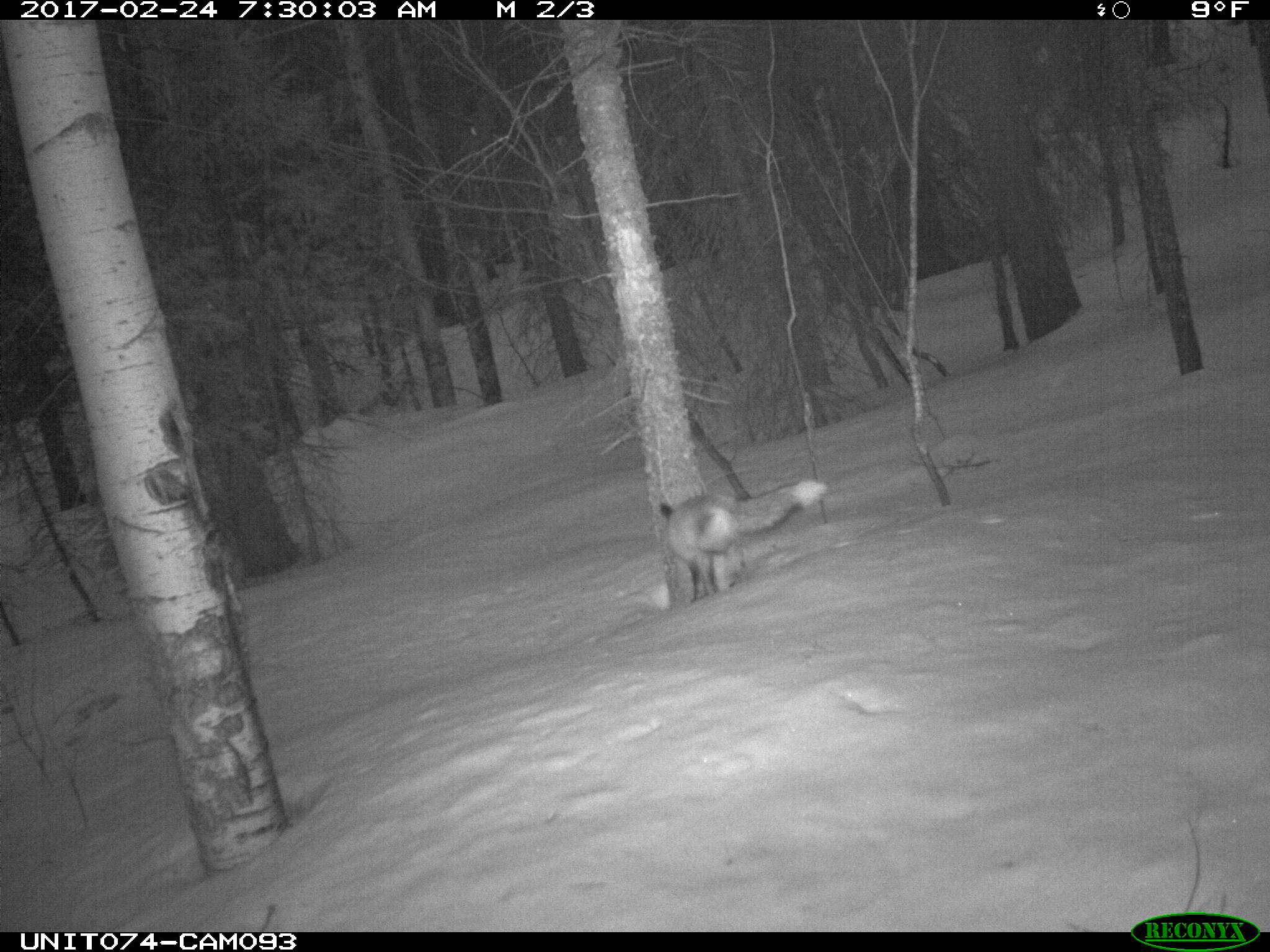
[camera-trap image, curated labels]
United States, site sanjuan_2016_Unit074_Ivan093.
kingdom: Animalia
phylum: Chordata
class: Mammalia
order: Carnivora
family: Canidae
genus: Vulpes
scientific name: Vulpes vulpes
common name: red fox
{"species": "Vulpes vulpes (red fox)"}